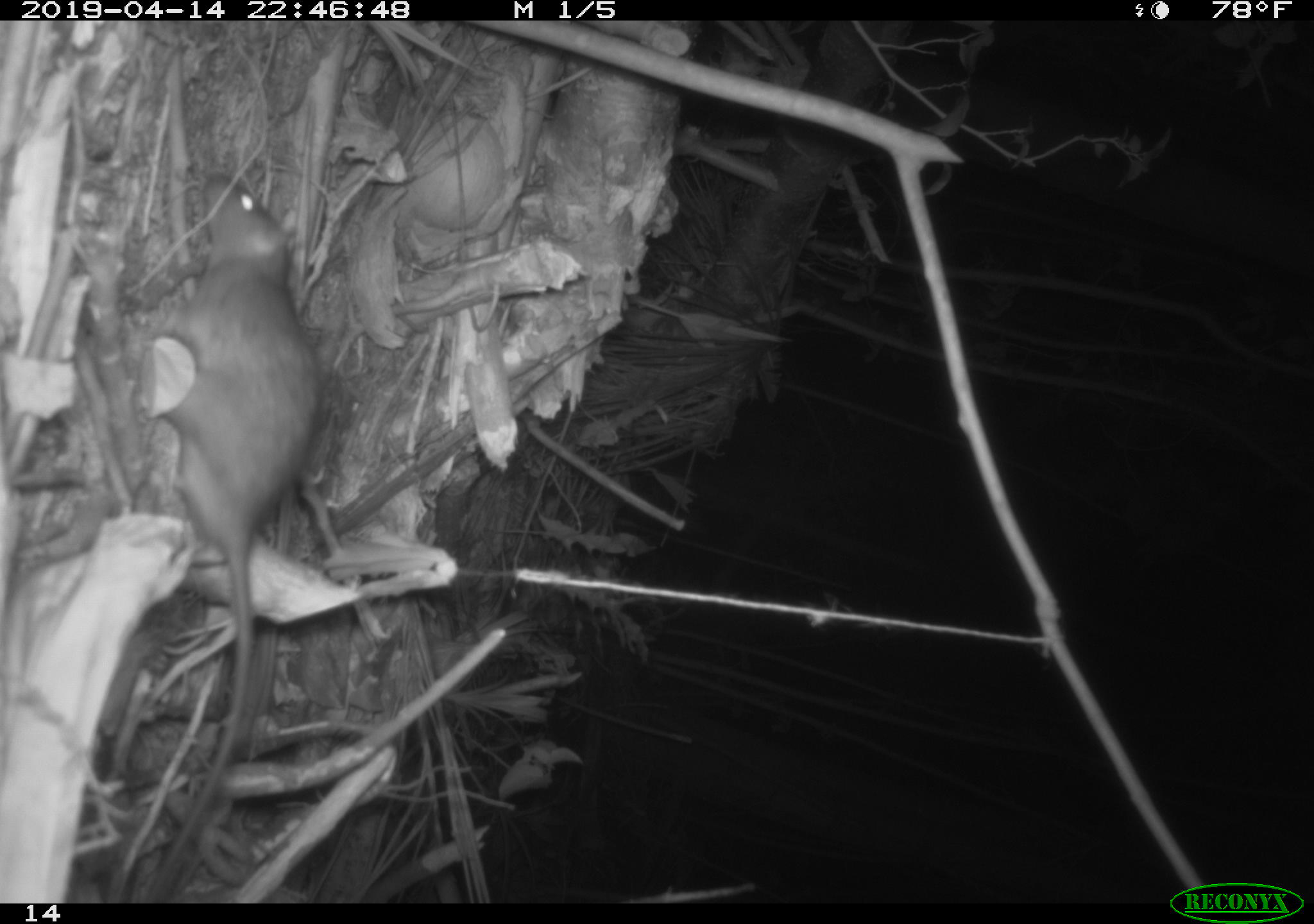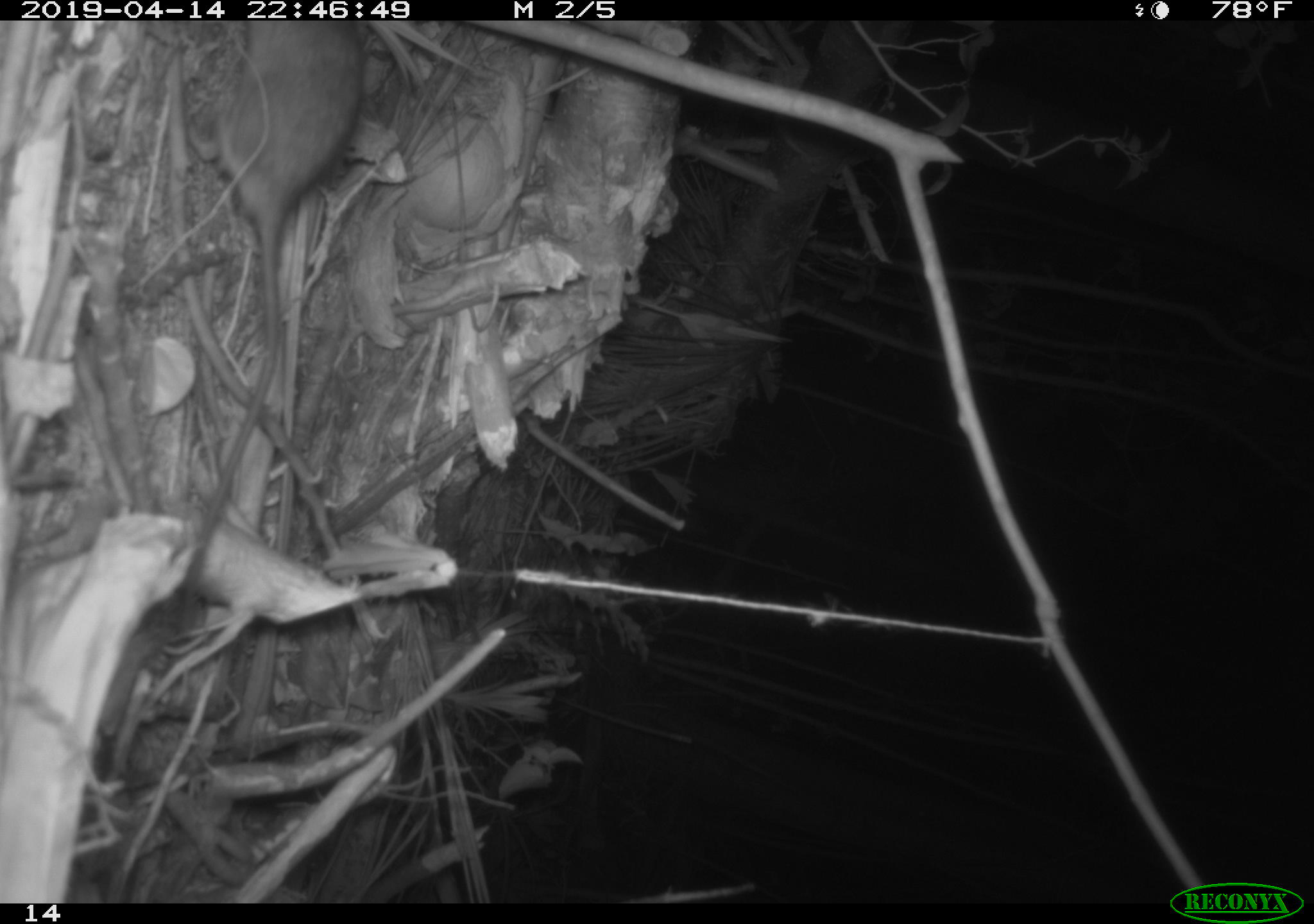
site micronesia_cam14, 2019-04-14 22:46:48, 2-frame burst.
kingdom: Animalia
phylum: Chordata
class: Mammalia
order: Rodentia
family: Muridae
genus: Rattus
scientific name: Rattus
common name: rat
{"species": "rat (Rattus)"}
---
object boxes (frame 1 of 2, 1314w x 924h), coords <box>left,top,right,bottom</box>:
rat: <box>134,159,341,880</box>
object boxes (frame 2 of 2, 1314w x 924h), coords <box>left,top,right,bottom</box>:
rat: <box>182,13,366,593</box>